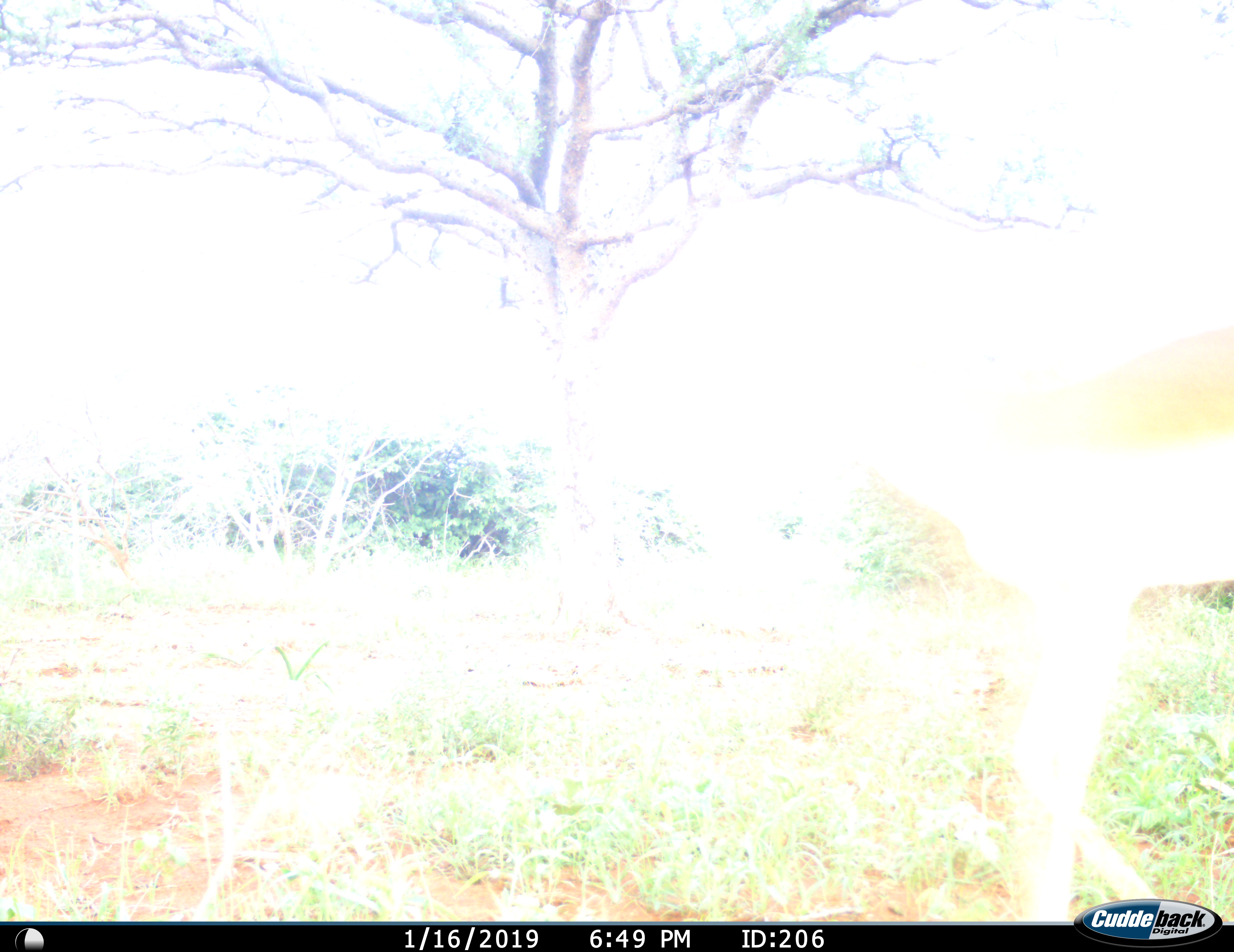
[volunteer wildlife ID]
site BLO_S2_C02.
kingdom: Animalia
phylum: Chordata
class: Mammalia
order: Artiodactyla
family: Bovidae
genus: Aepyceros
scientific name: Aepyceros melampus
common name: impala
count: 1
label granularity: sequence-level